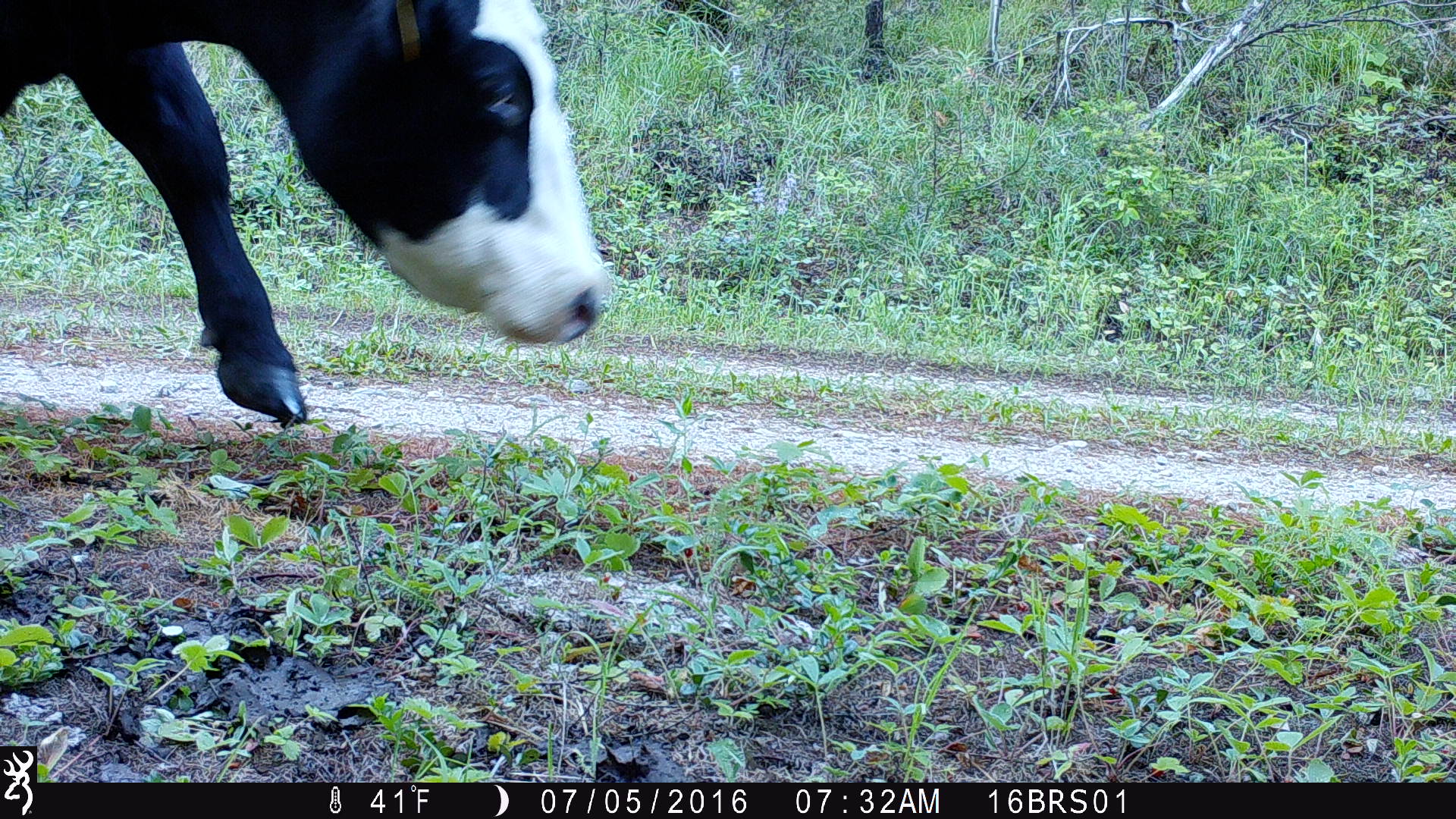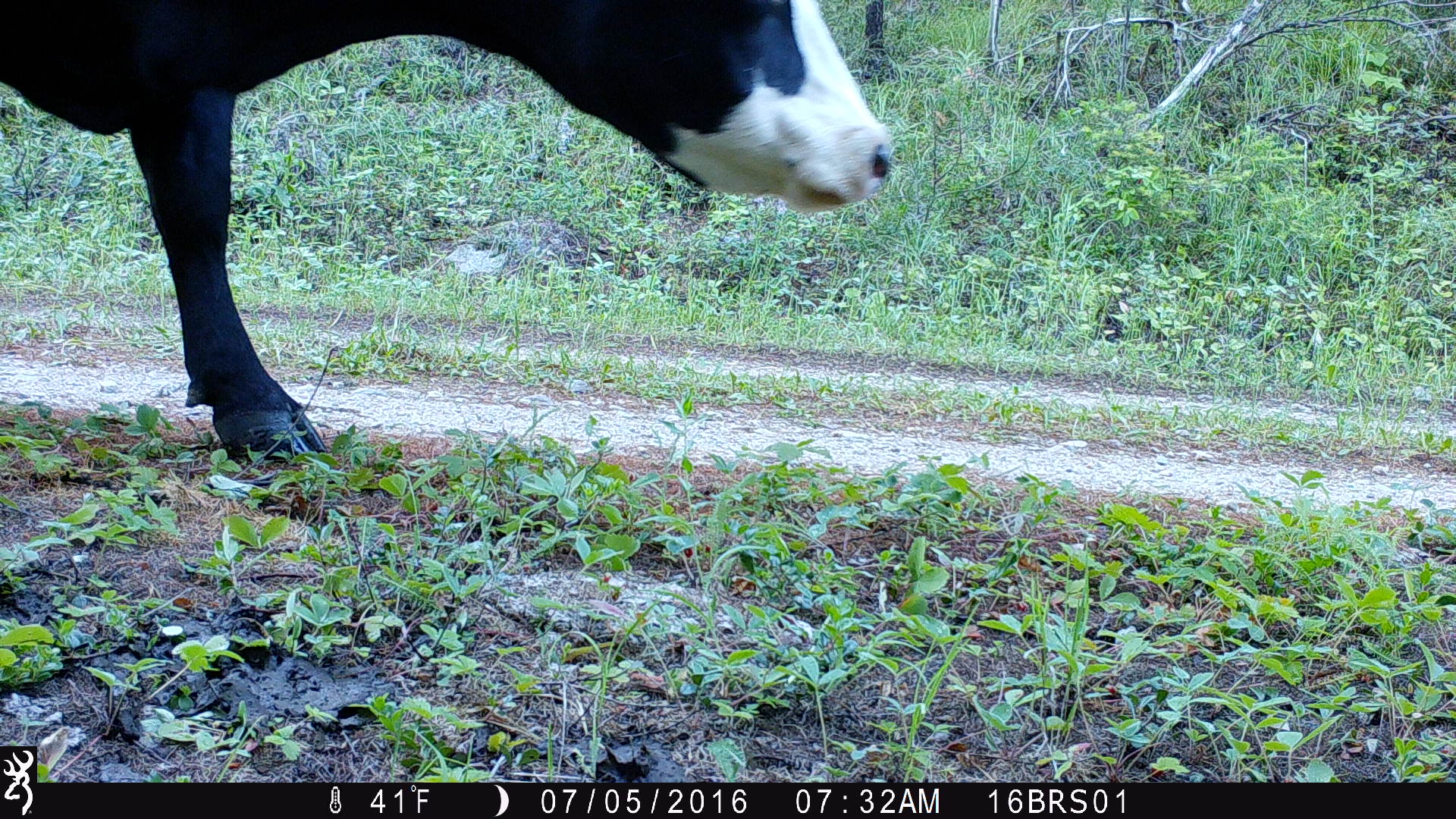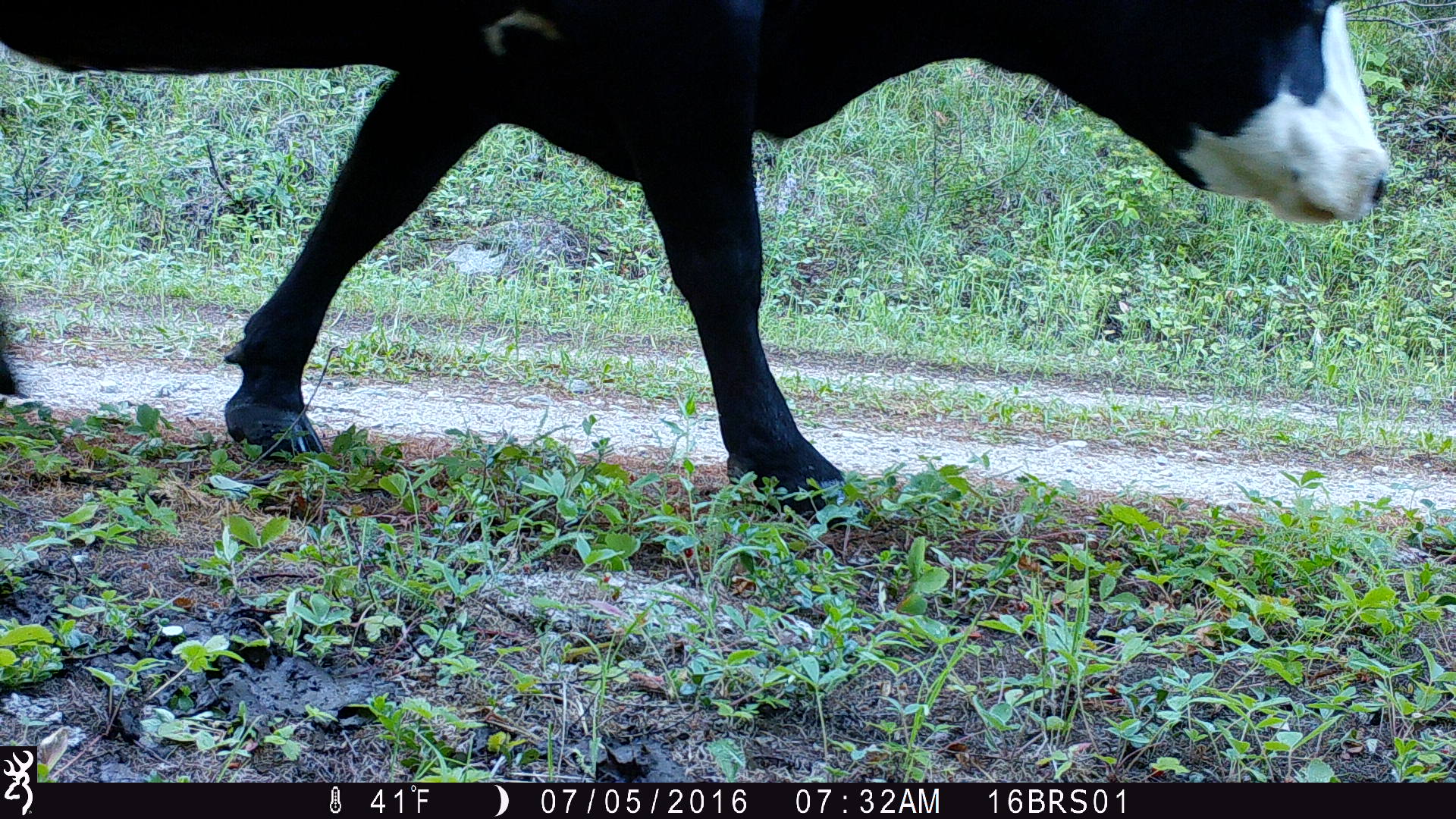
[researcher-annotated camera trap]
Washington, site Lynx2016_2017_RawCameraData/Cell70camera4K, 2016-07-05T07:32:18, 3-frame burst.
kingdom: Animalia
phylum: Chordata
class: Mammalia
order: Artiodactyla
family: Bovidae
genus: Bos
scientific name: Bos taurus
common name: domestic cattle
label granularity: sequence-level